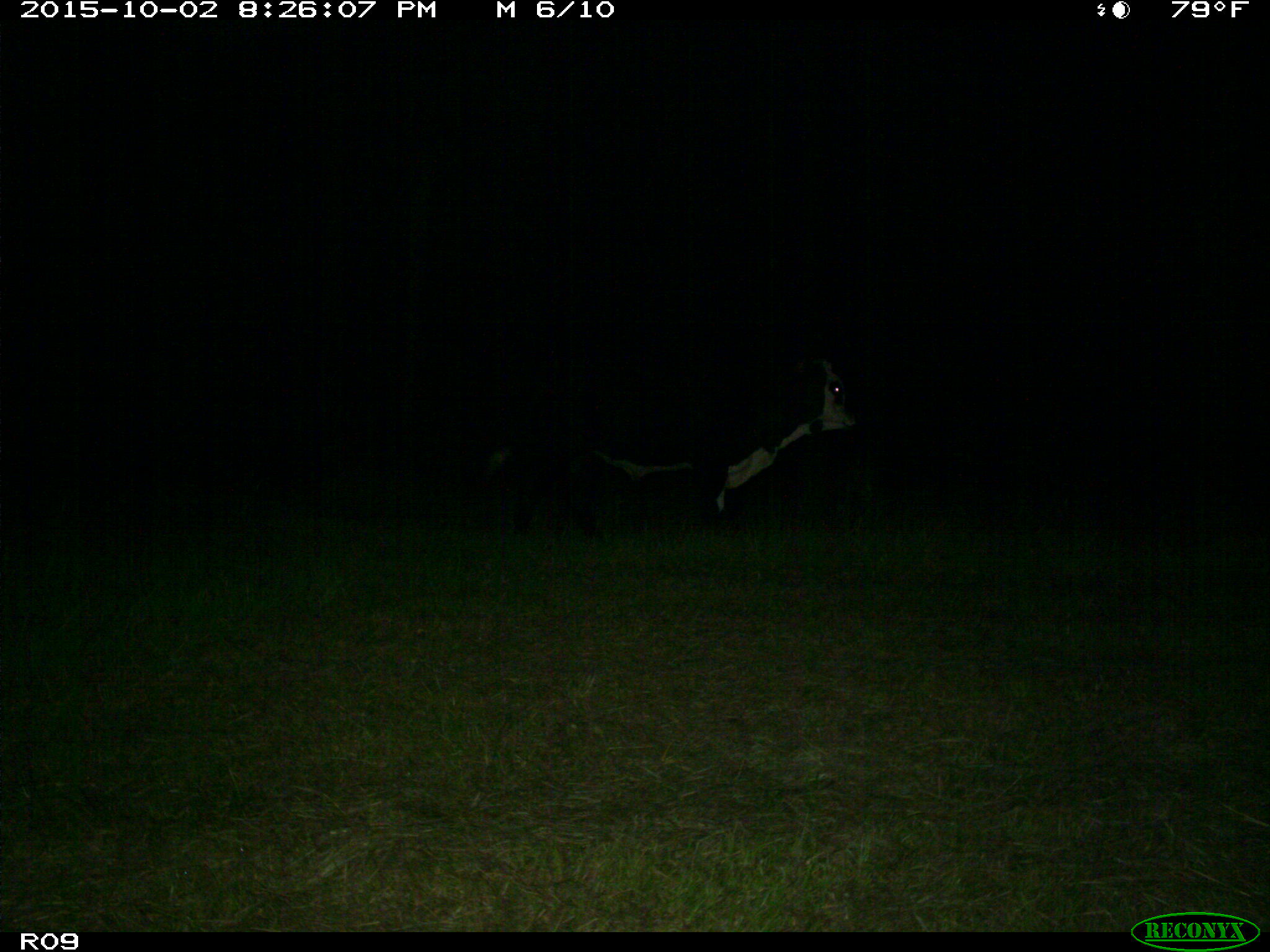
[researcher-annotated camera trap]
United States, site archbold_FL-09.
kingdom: Animalia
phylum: Chordata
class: Mammalia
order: Artiodactyla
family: Bovidae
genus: Bos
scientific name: Bos taurus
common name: domestic cow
Bos taurus (domestic cow).